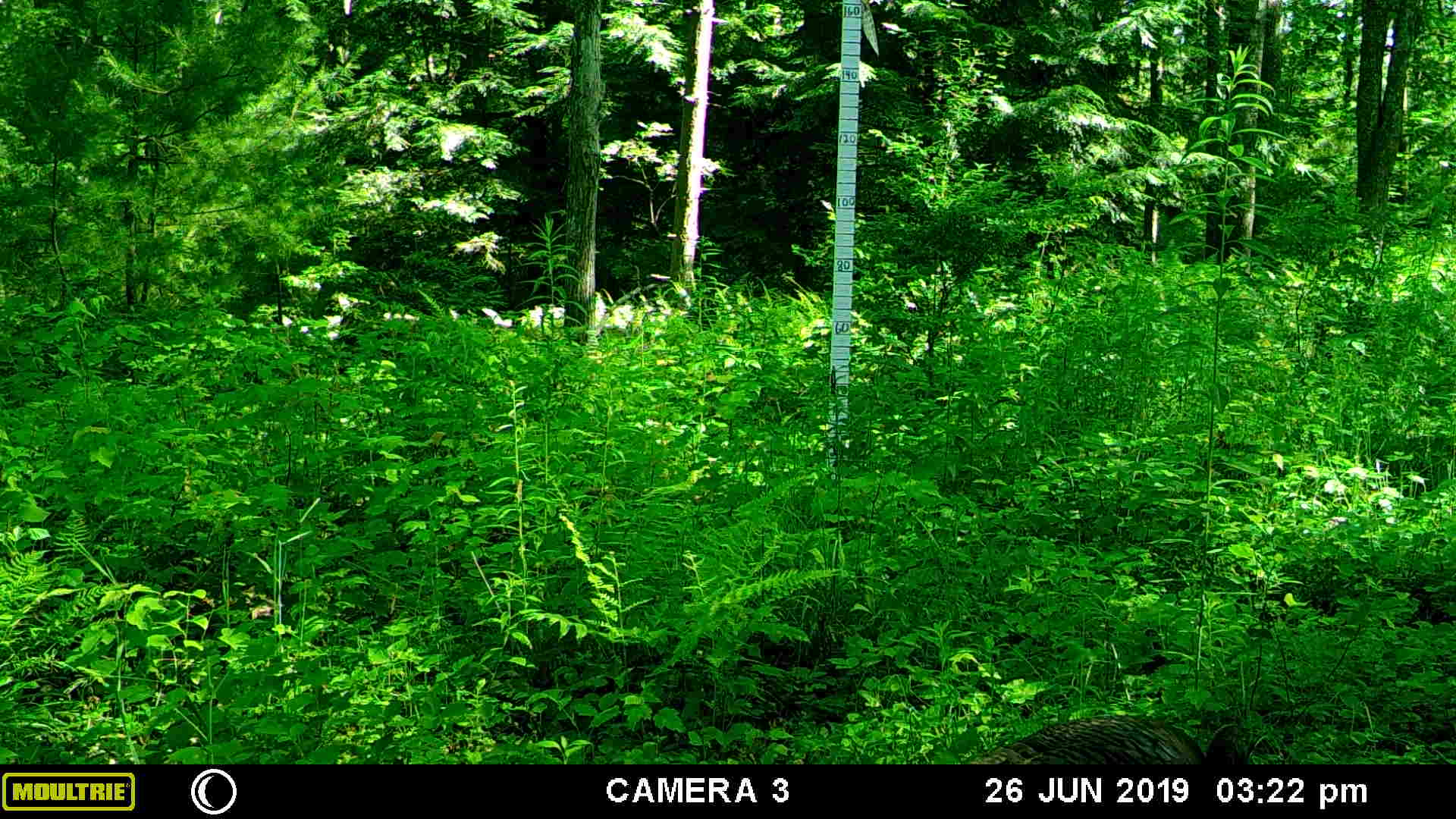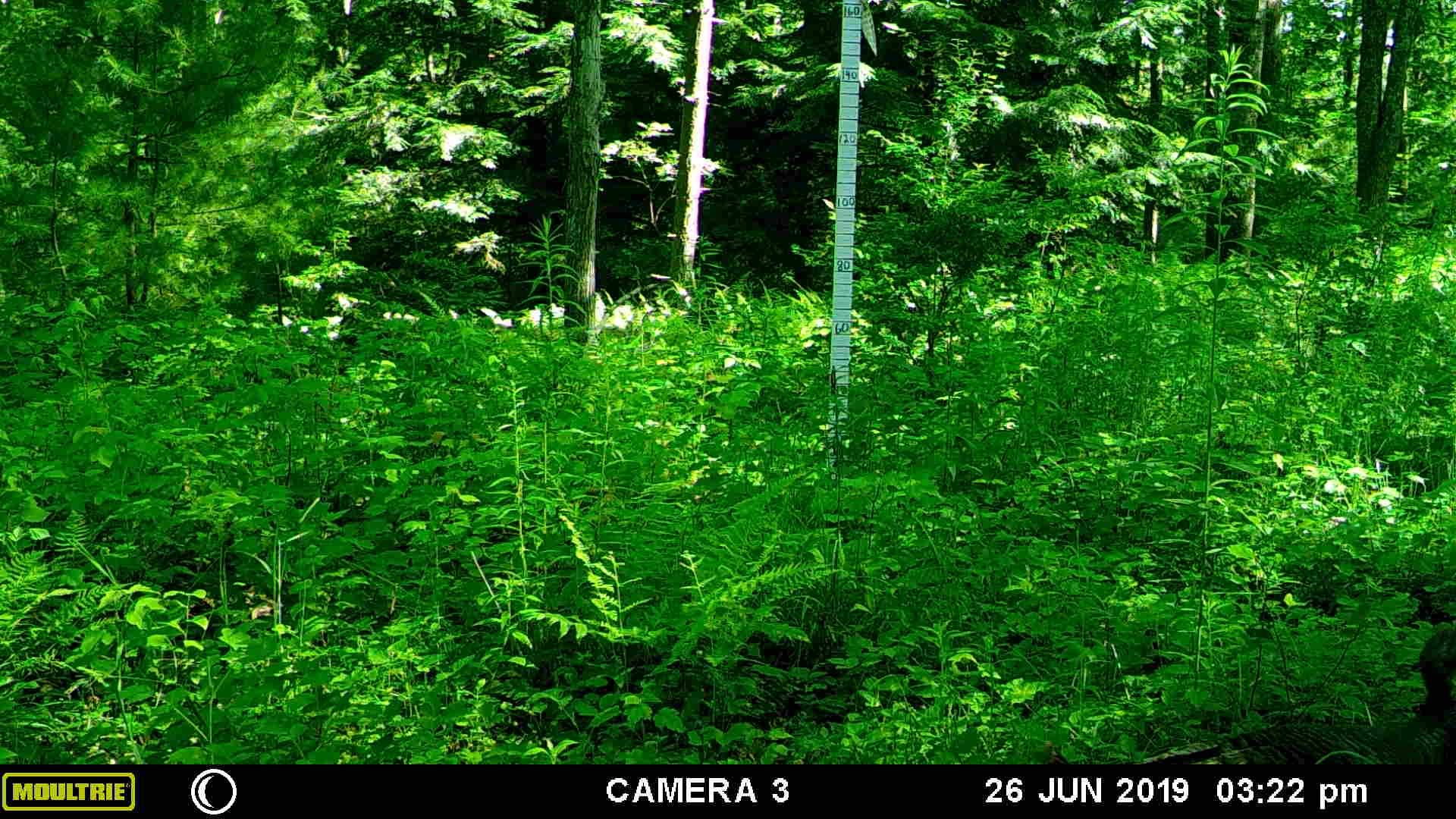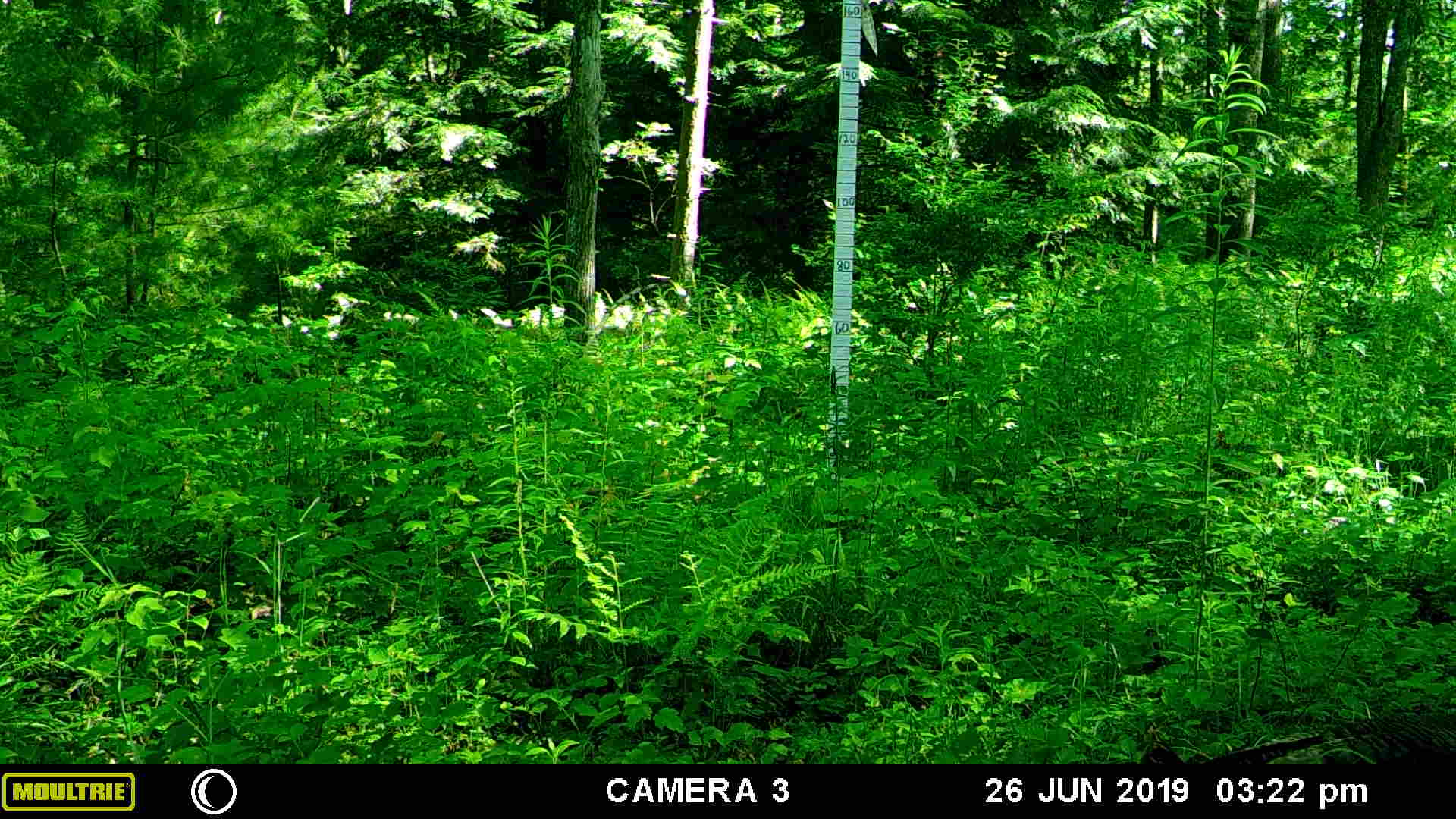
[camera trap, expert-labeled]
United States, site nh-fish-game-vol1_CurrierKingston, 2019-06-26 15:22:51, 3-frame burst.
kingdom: Animalia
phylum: Chordata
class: Aves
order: Galliformes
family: Phasianidae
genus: Meleagris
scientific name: Meleagris gallopavo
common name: wild turkey